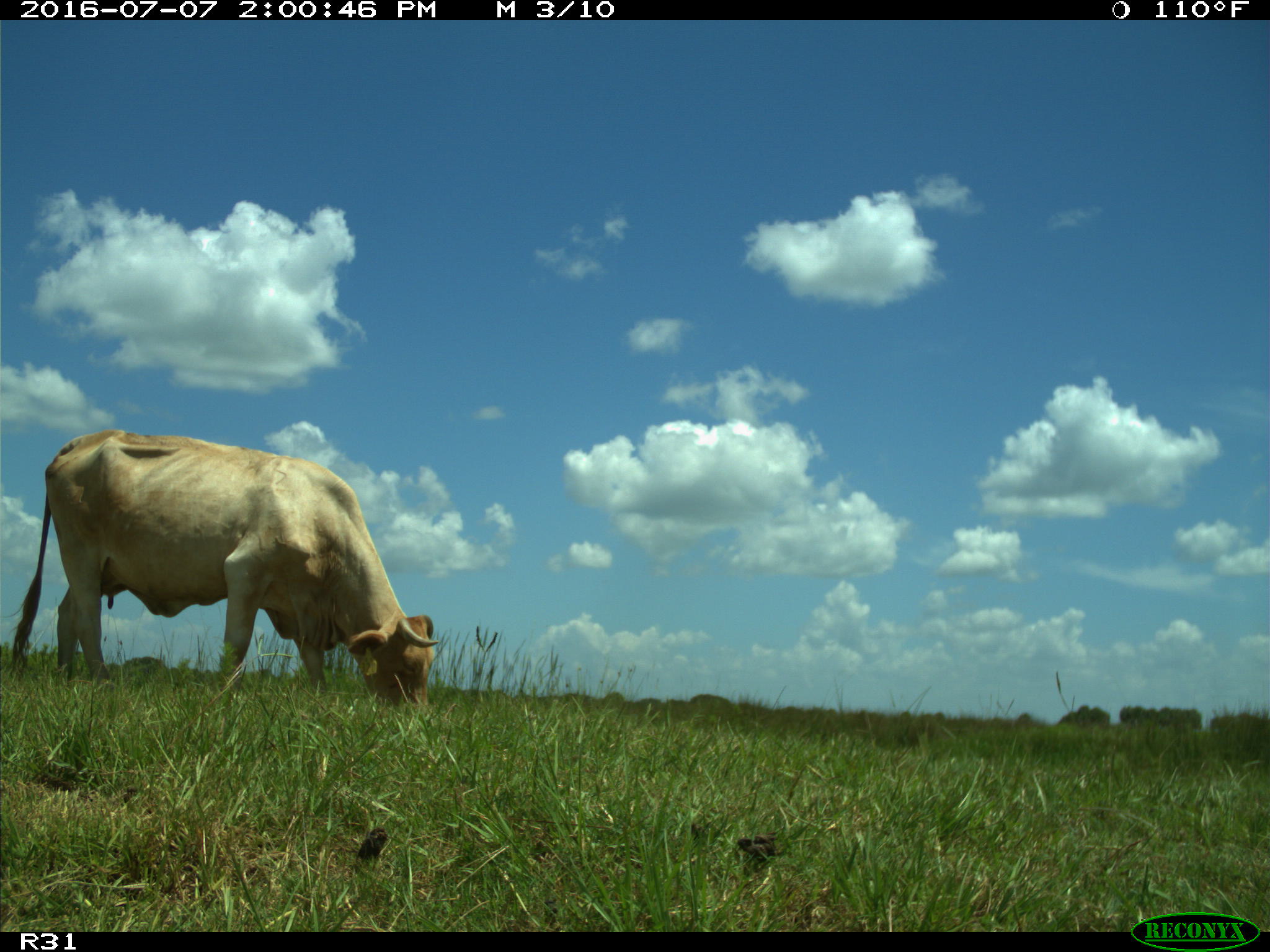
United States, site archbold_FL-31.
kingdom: Animalia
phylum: Chordata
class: Mammalia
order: Artiodactyla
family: Bovidae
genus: Bos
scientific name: Bos taurus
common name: domestic cow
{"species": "Bos taurus (domestic cow)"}